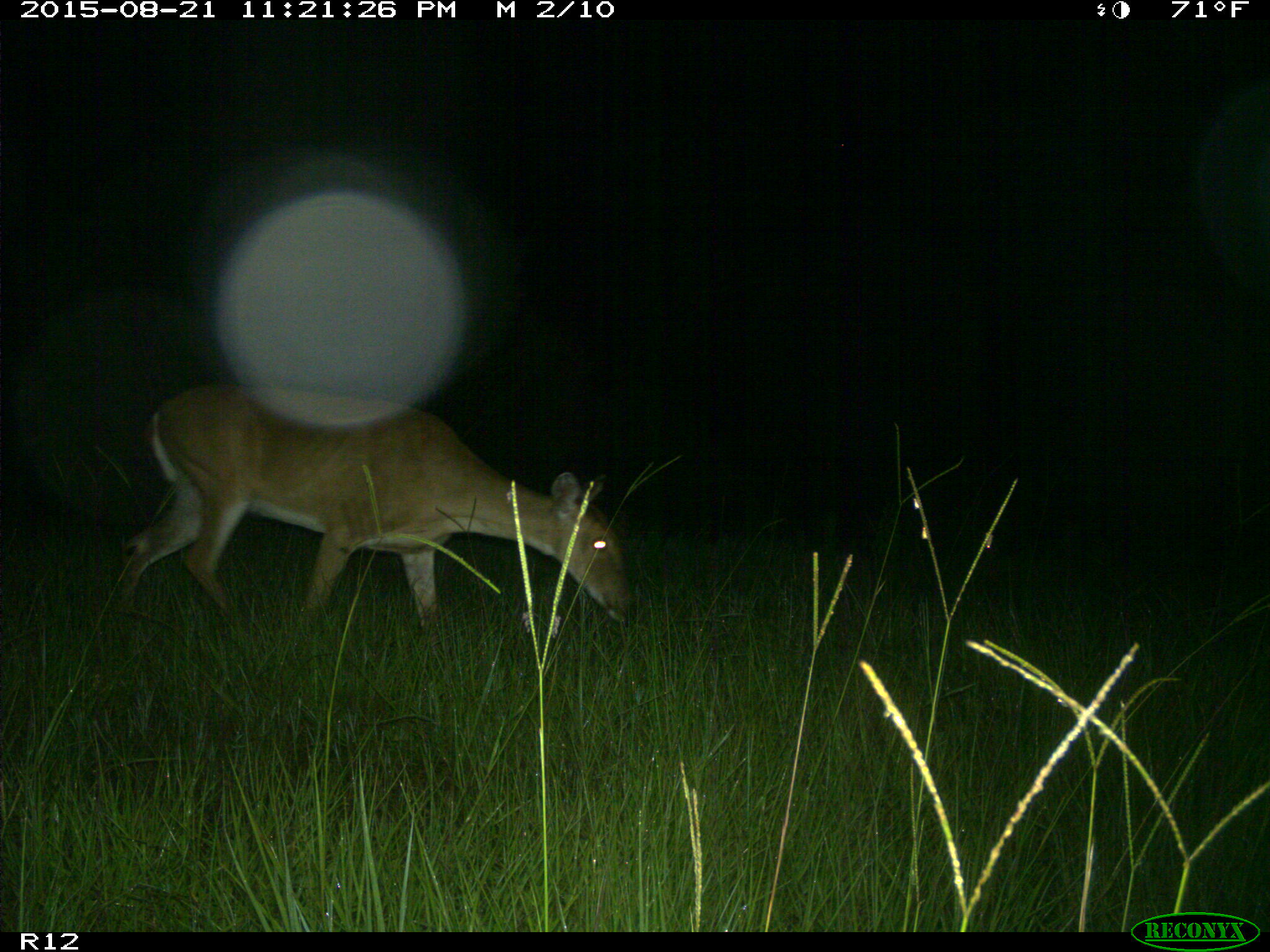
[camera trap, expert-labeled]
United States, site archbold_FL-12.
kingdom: Animalia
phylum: Chordata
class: Mammalia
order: Artiodactyla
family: Cervidae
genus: Odocoileus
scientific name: Odocoileus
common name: deer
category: unidentified deer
Unidentified deer (deer) (Odocoileus).